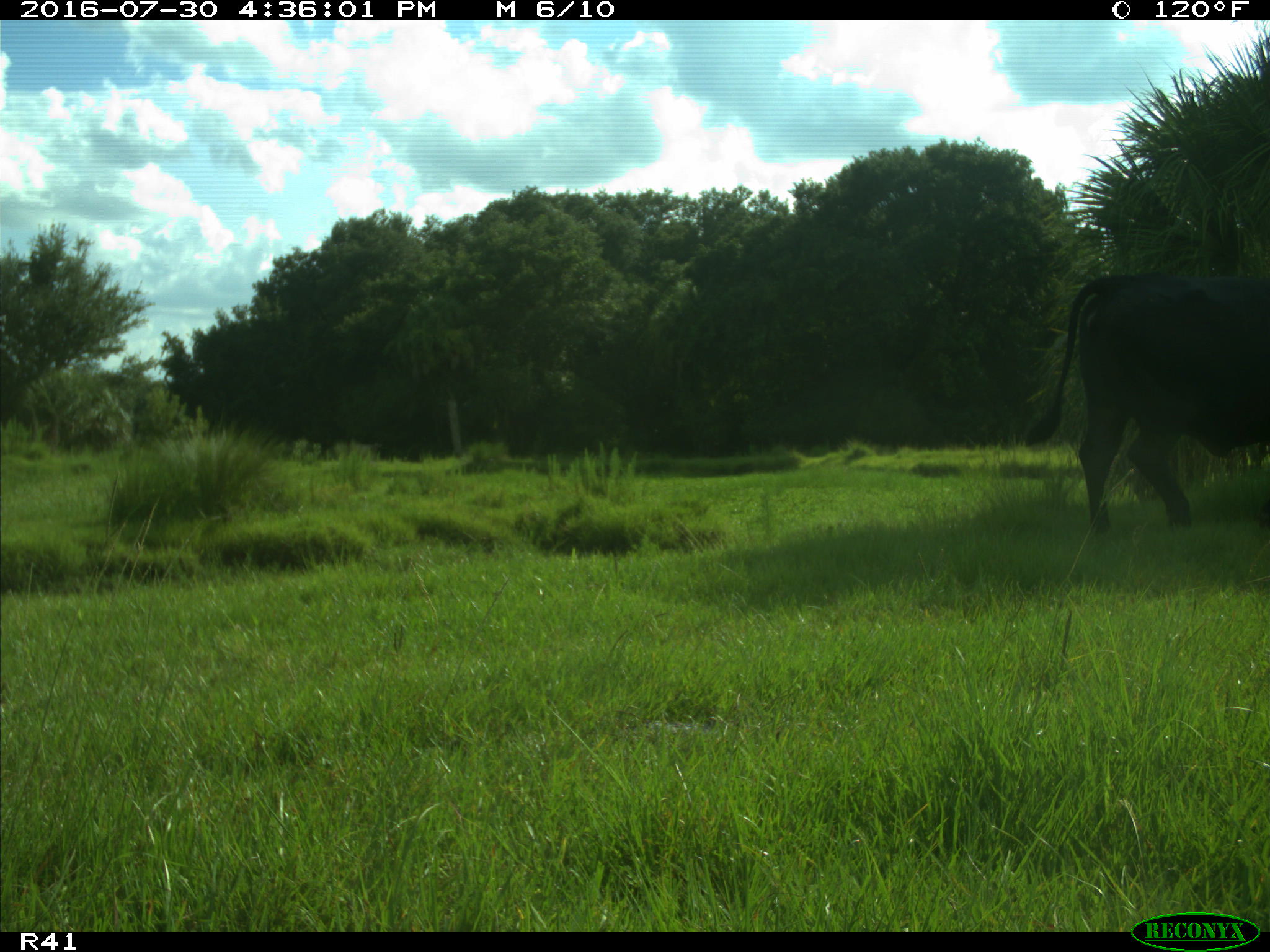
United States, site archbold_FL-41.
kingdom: Animalia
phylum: Chordata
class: Mammalia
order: Artiodactyla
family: Bovidae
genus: Bos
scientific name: Bos taurus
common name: domestic cow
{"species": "Bos taurus (domestic cow)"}